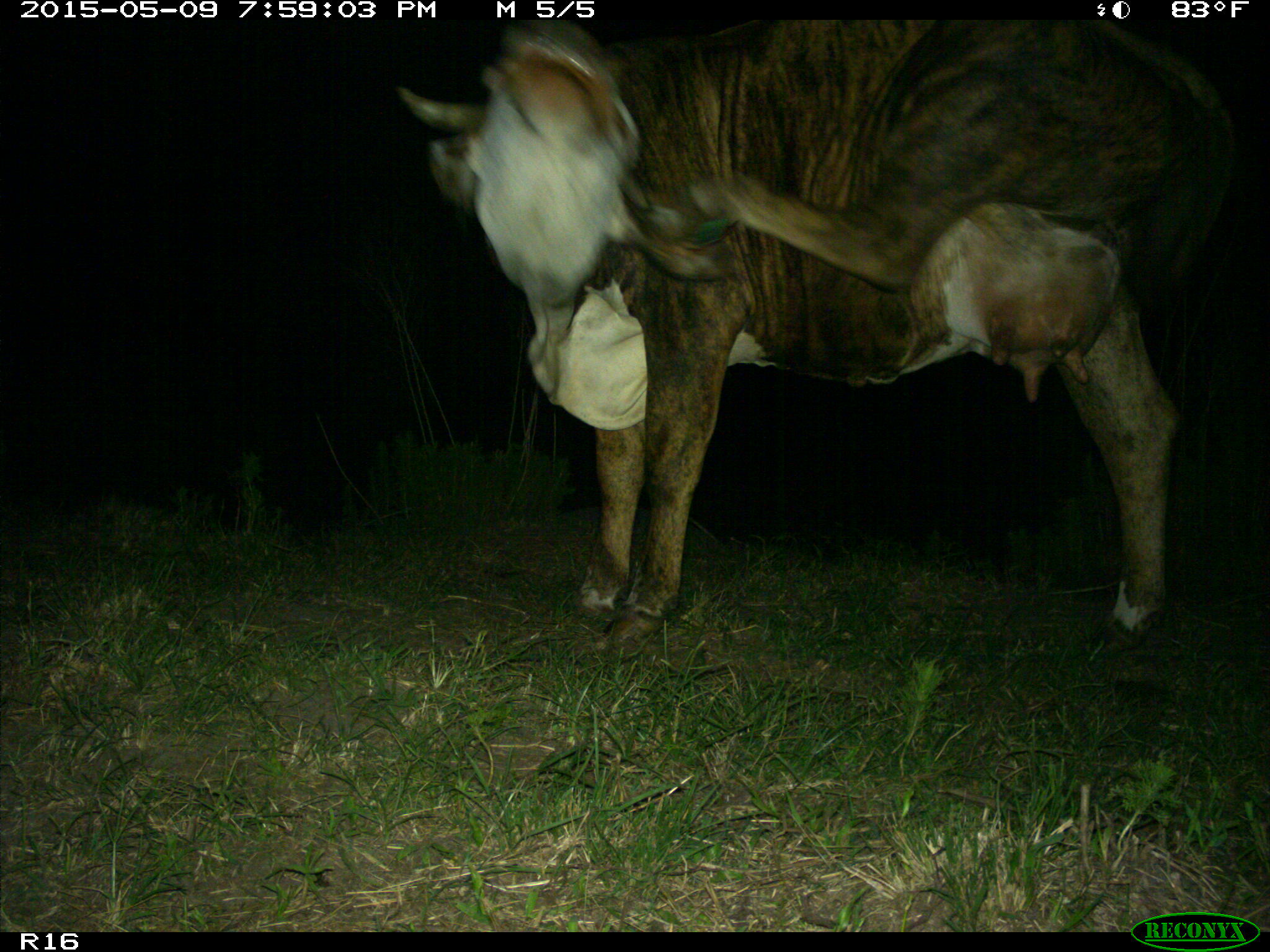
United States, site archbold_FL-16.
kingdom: Animalia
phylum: Chordata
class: Mammalia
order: Artiodactyla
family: Bovidae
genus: Bos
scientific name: Bos taurus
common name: domestic cow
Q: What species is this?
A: Bos taurus (domestic cow).